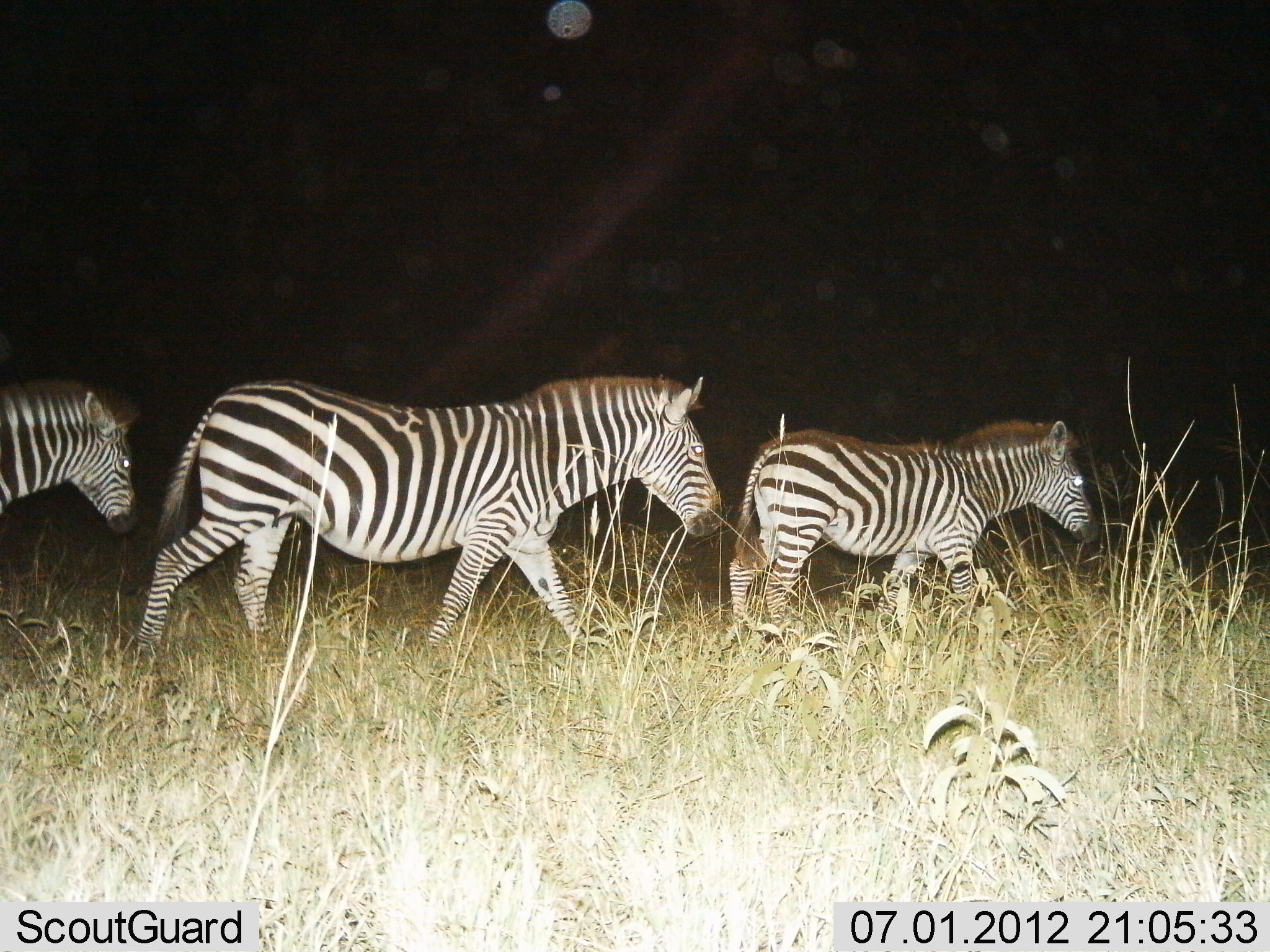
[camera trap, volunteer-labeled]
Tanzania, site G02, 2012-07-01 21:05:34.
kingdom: Animalia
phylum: Chordata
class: Mammalia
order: Perissodactyla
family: Equidae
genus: Equus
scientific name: Equus quagga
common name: plains zebra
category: zebra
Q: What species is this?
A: Zebra (plains zebra) (Equus quagga).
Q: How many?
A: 3.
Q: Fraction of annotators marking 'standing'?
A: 0%.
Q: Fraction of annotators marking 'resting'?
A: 0%.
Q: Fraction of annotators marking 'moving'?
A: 100%.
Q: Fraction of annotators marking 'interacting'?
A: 10%.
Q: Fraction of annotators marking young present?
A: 10%.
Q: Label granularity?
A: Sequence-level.